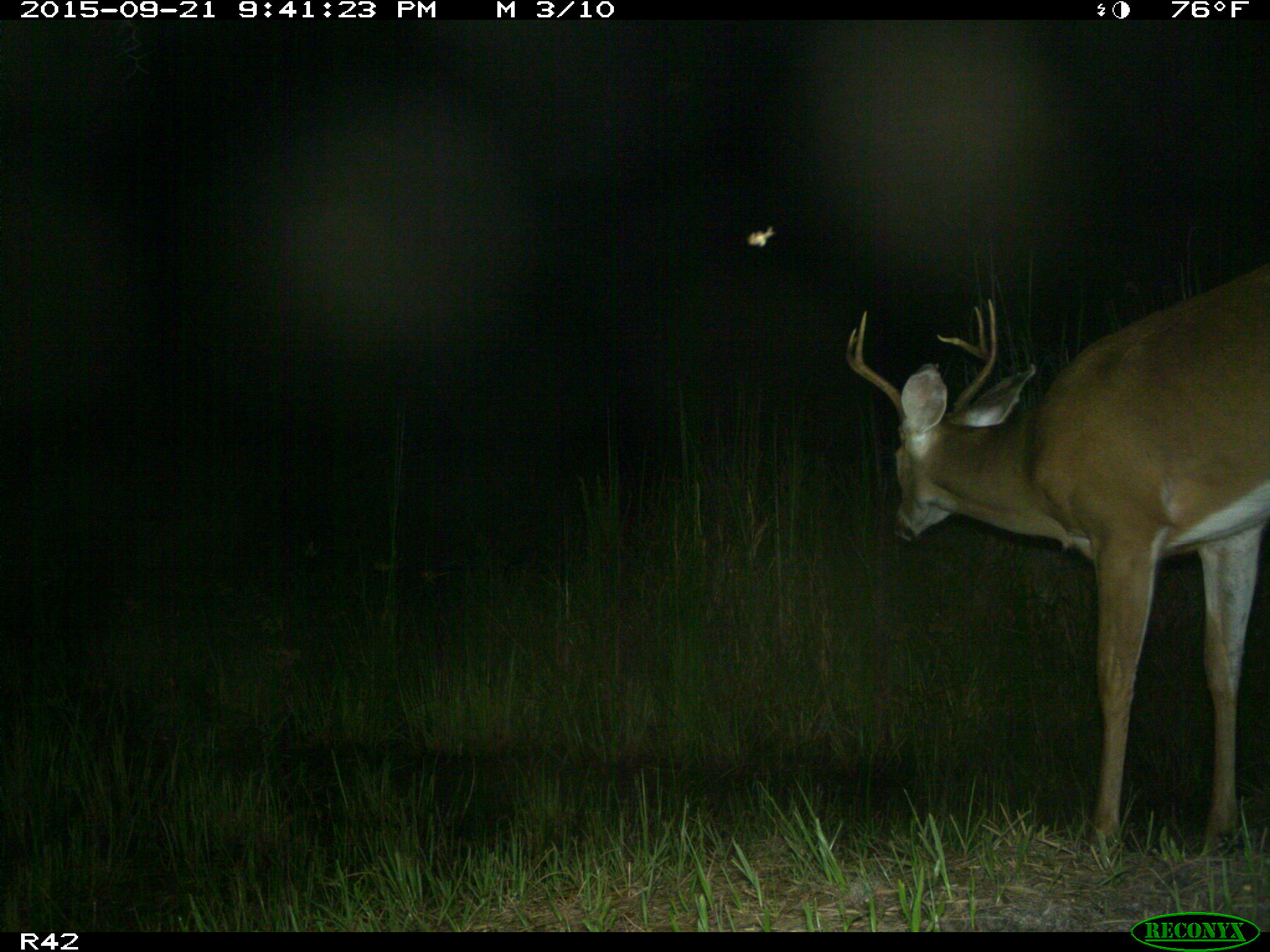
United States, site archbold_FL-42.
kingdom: Animalia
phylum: Chordata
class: Mammalia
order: Artiodactyla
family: Cervidae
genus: Odocoileus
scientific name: Odocoileus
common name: deer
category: unidentified deer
Unidentified deer (deer) (Odocoileus).